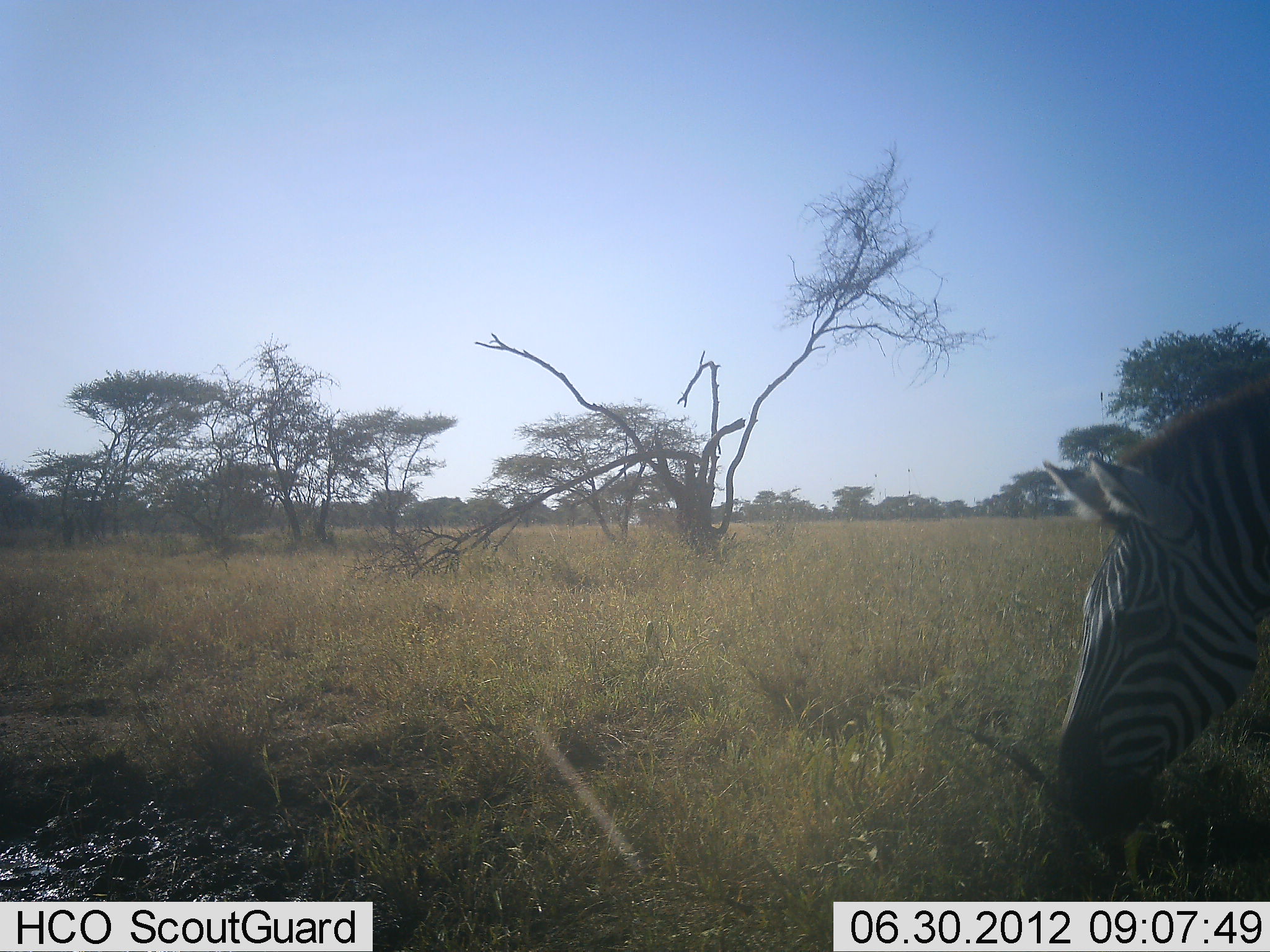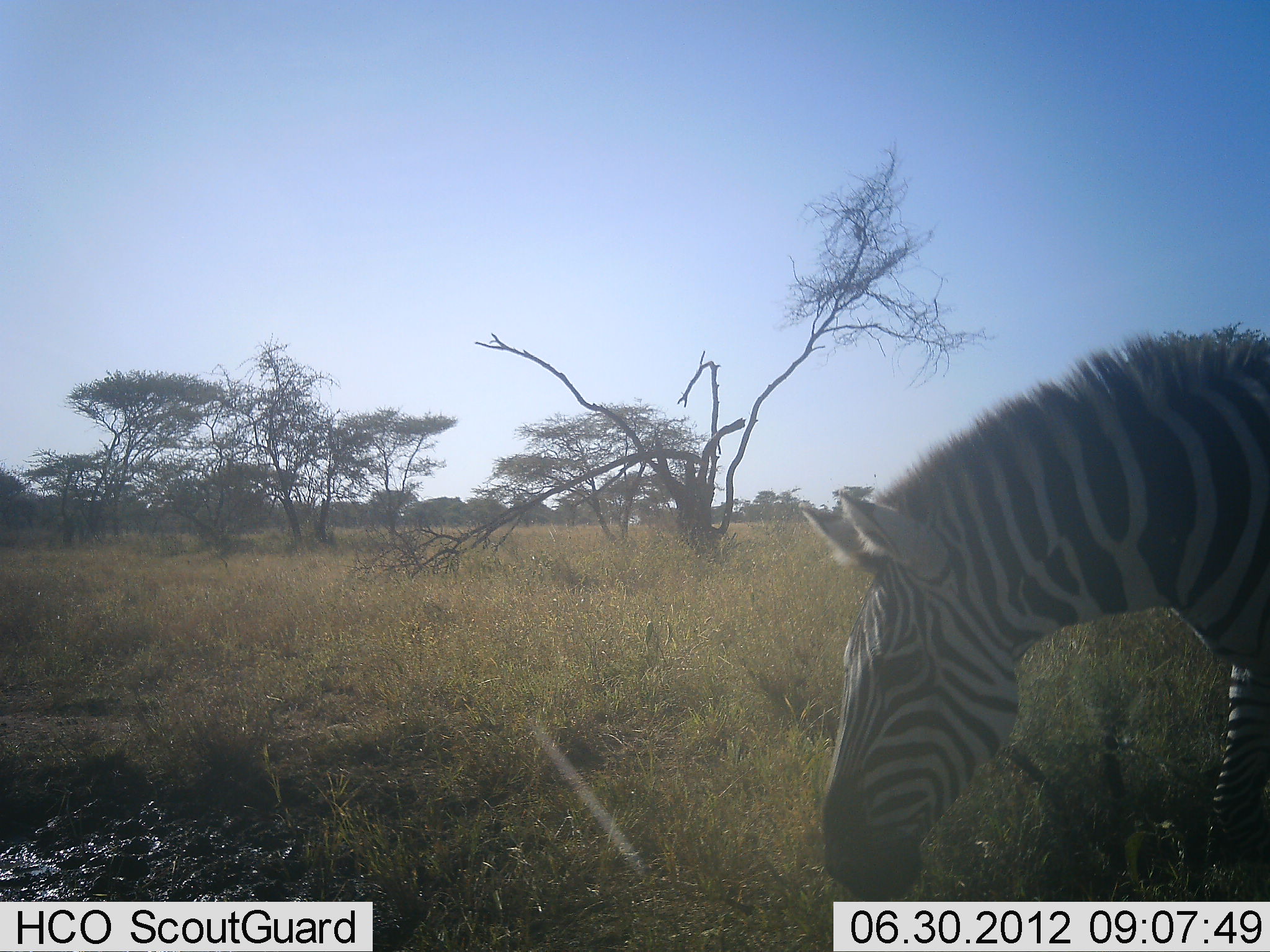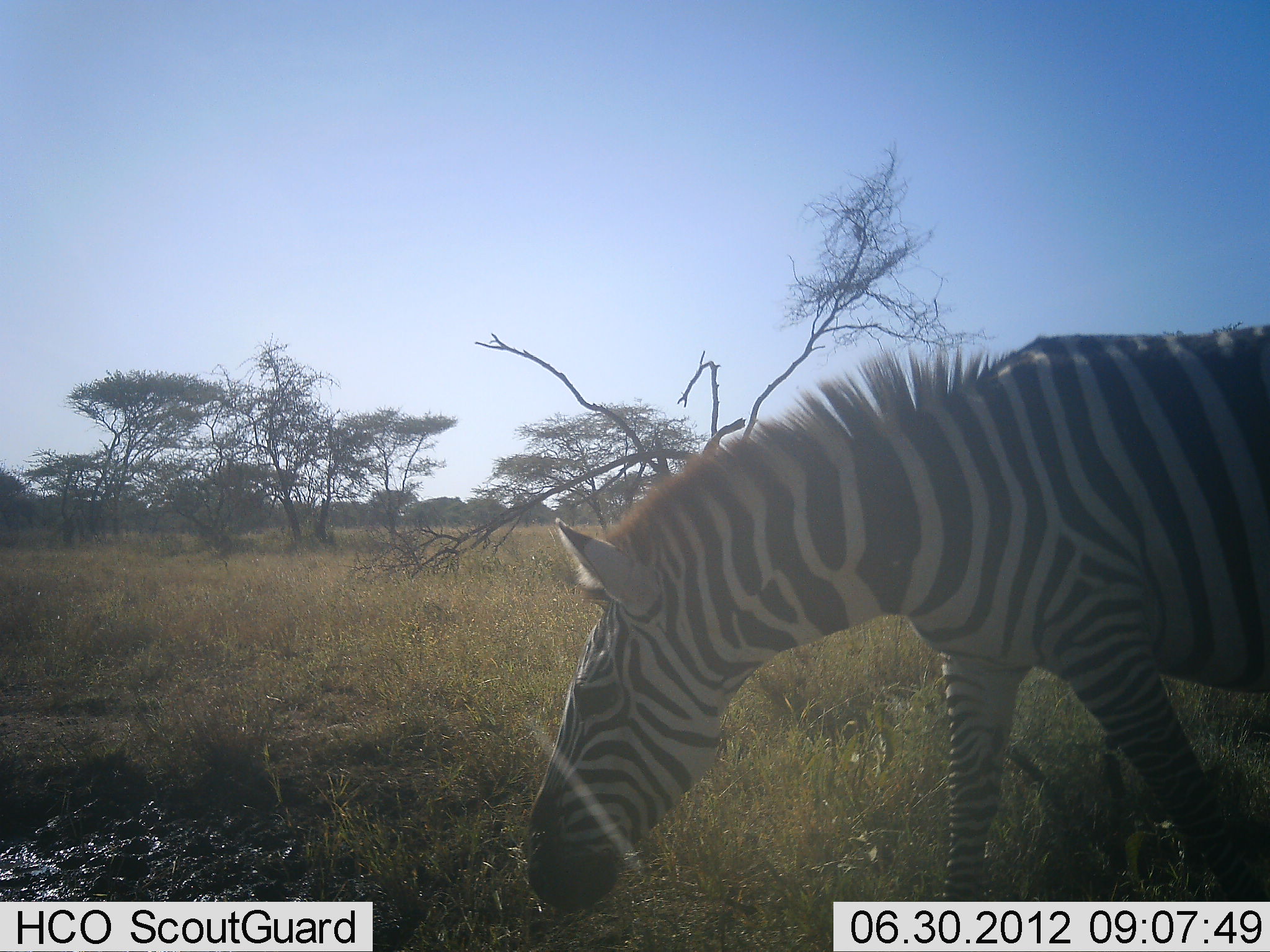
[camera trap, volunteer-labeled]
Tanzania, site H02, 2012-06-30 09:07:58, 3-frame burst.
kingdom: Animalia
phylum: Chordata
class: Mammalia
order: Perissodactyla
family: Equidae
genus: Equus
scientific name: Equus quagga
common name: plains zebra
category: zebra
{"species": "zebra (plains zebra) (Equus quagga)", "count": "1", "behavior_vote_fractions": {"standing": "20%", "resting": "0%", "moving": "70%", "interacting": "0%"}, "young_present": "0%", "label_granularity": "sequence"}